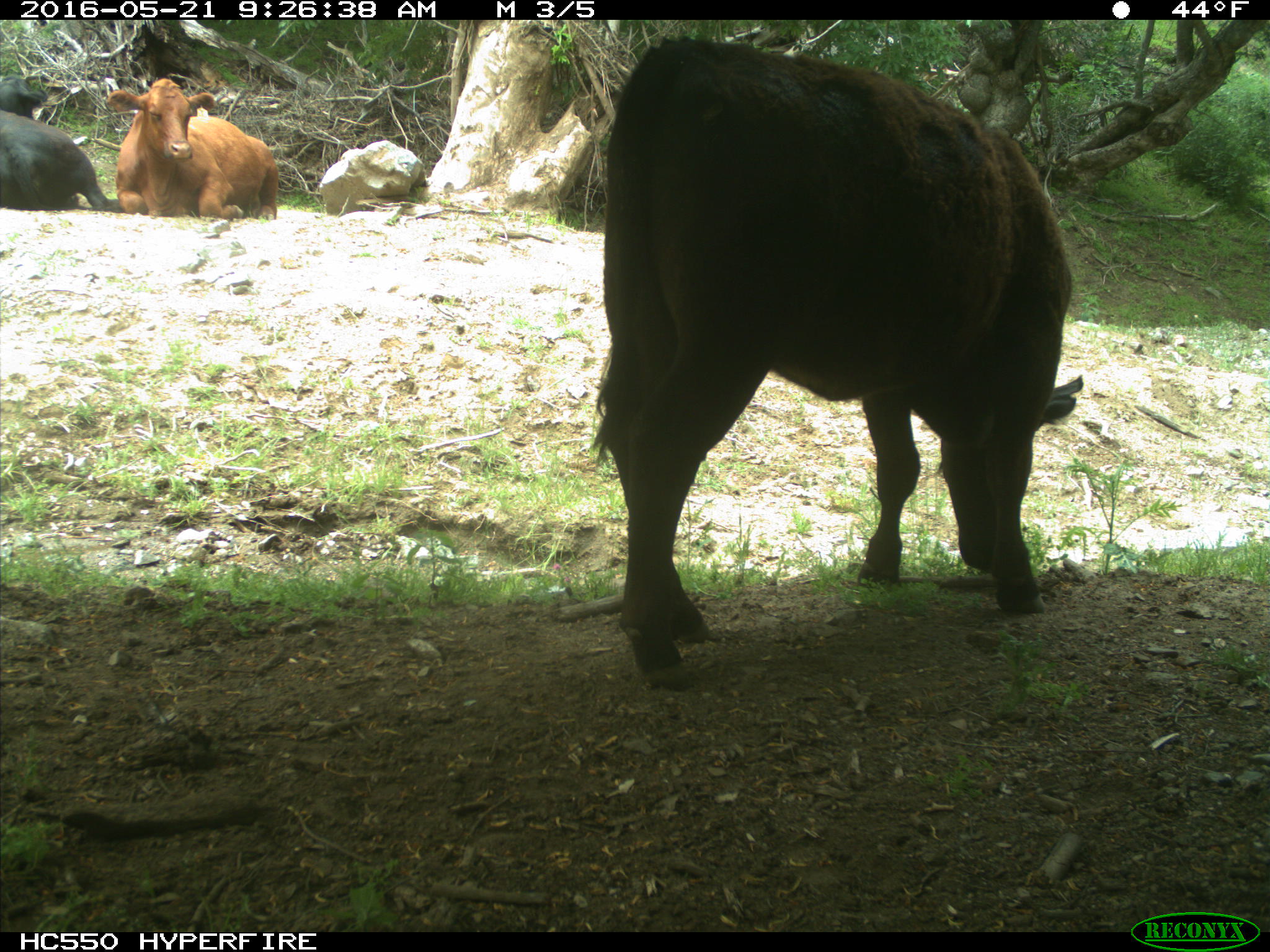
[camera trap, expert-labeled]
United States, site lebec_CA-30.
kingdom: Animalia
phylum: Chordata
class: Mammalia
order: Artiodactyla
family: Bovidae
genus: Bos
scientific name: Bos taurus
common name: domestic cow